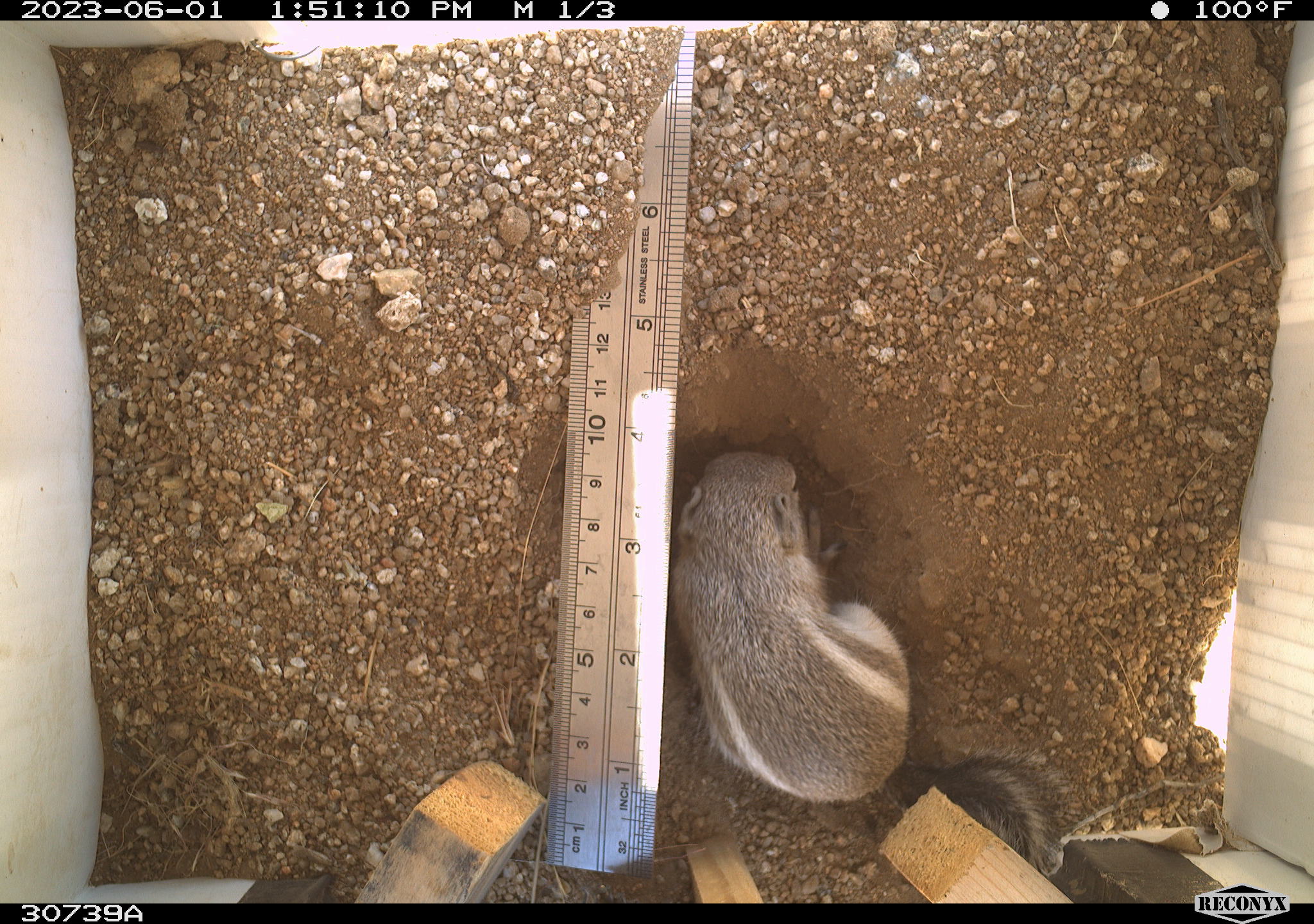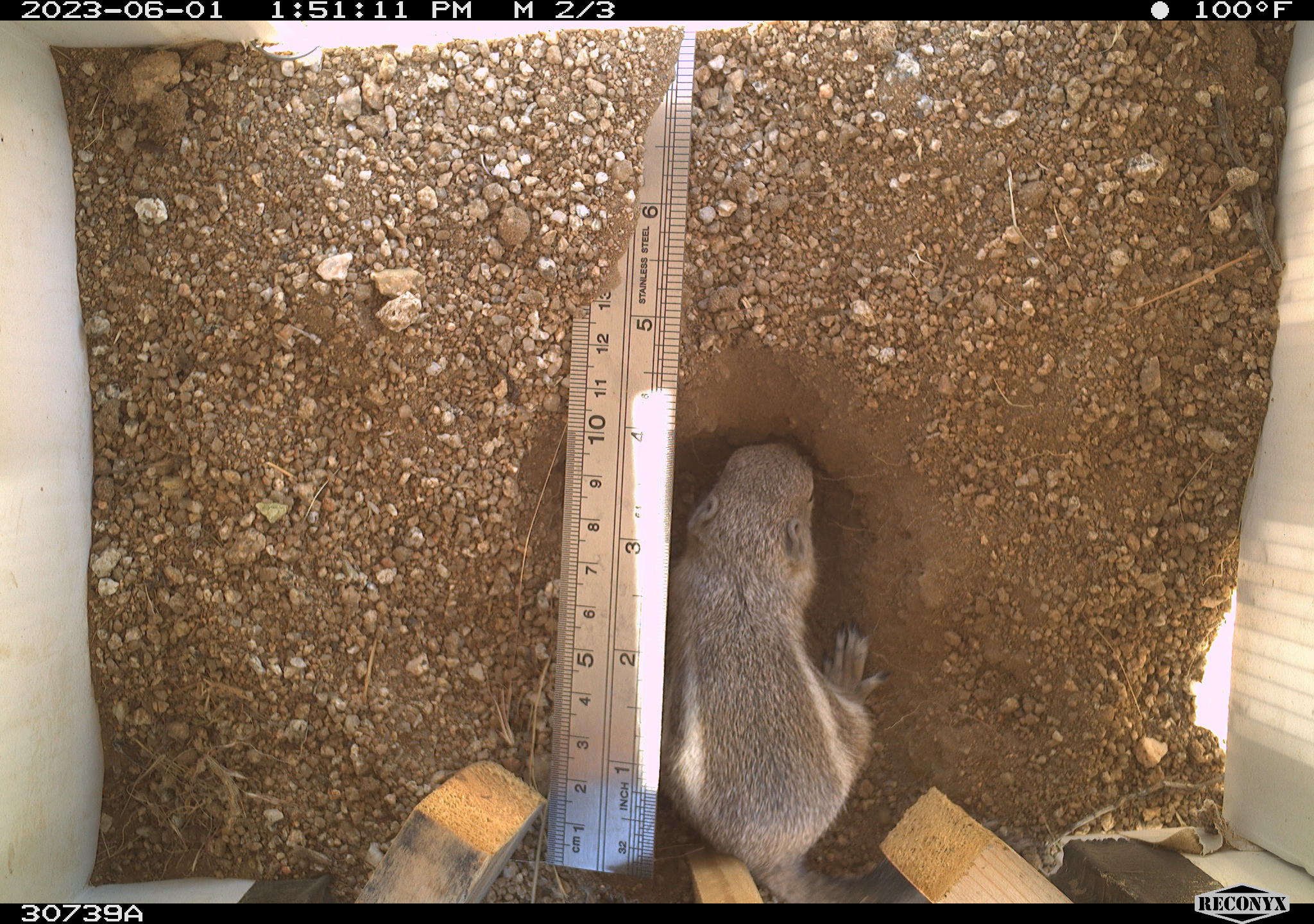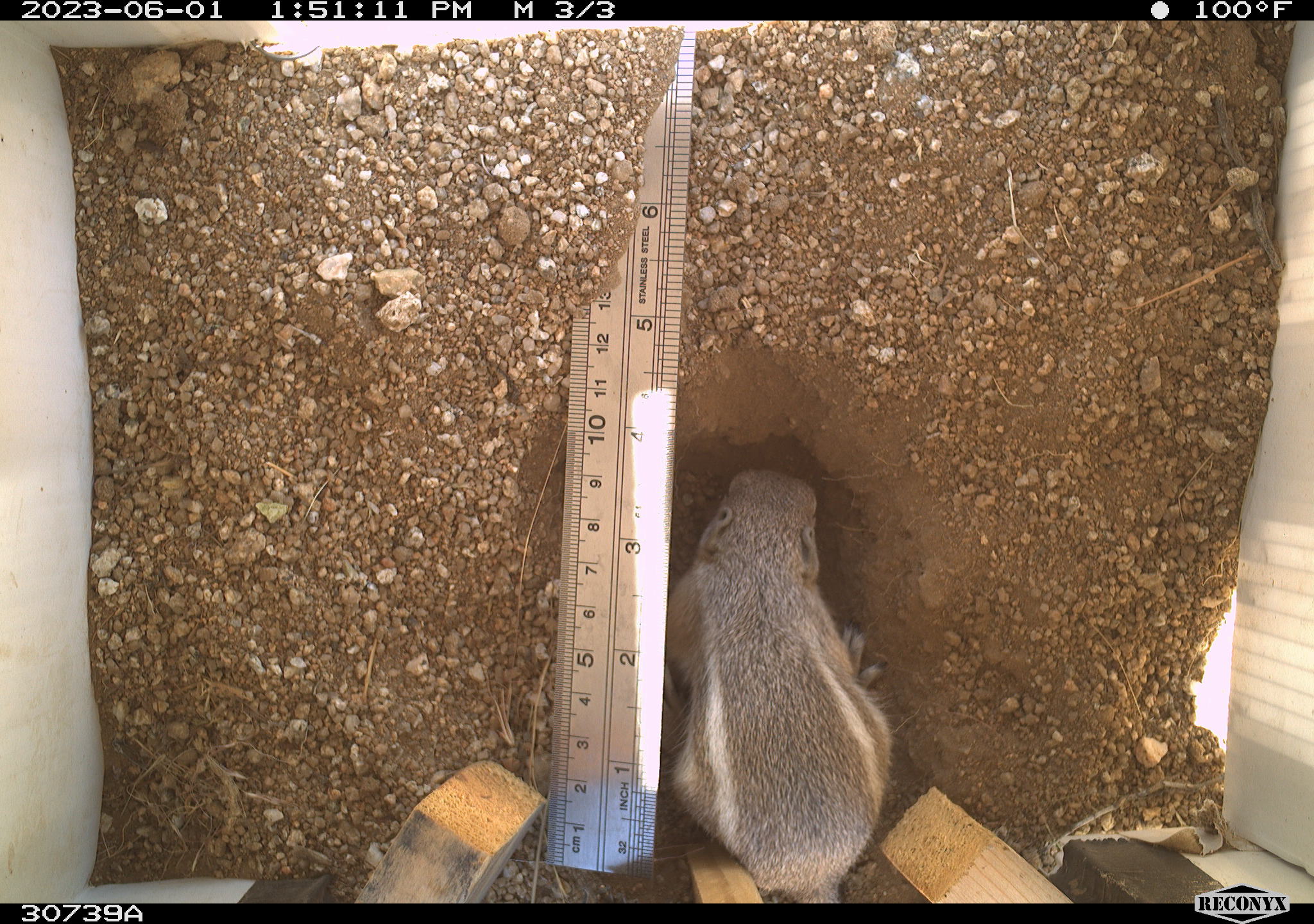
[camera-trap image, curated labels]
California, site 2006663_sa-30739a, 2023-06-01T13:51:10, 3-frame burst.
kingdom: Animalia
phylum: Chordata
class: Mammalia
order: Rodentia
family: Sciuridae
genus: Ammospermophilus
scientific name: Ammospermophilus leucurus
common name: white-tailed antelope squirrel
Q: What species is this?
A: White-tailed antelope squirrel (Ammospermophilus leucurus).